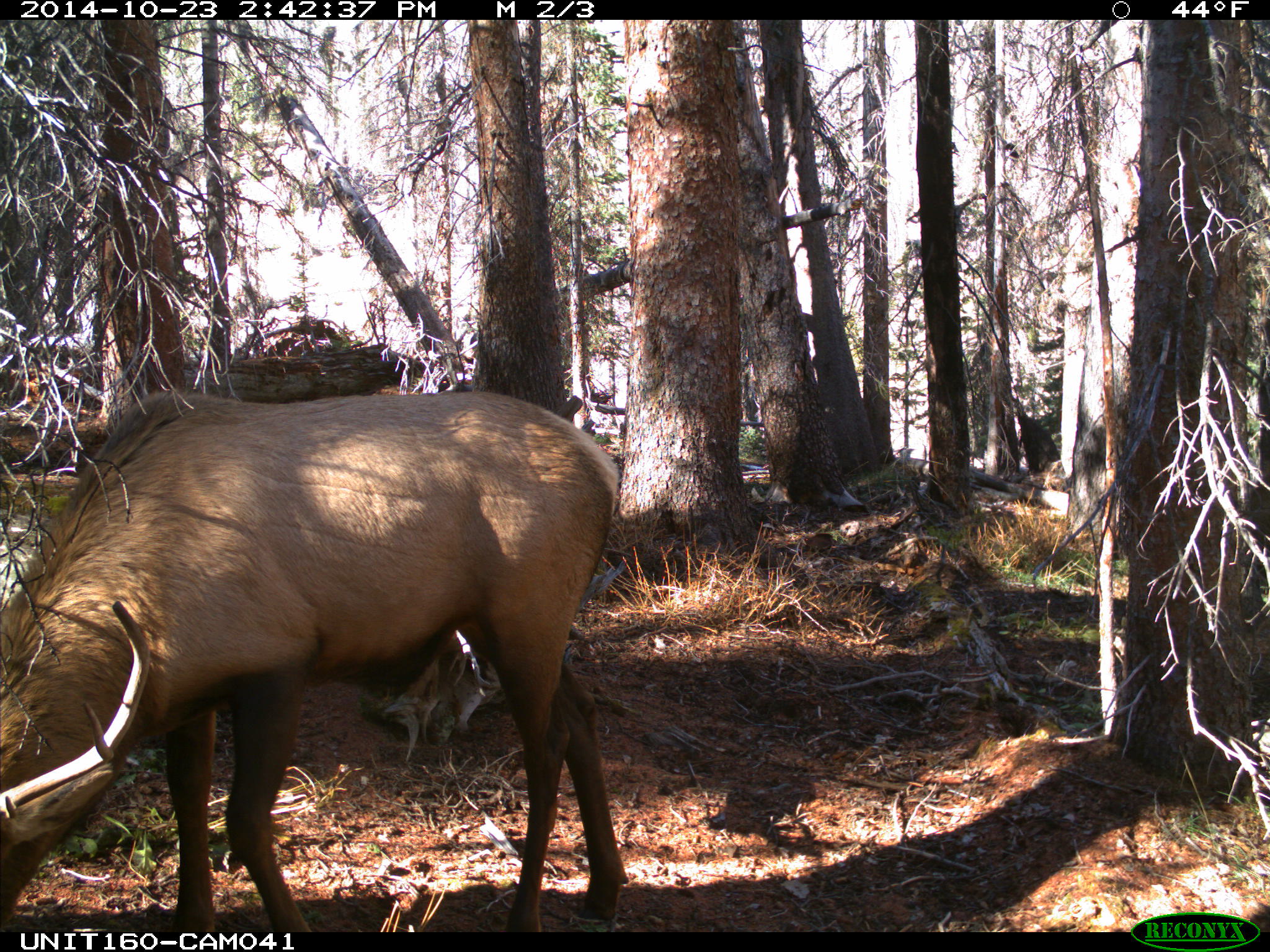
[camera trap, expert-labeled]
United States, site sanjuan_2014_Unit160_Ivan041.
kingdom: Animalia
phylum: Chordata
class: Mammalia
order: Artiodactyla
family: Cervidae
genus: Cervus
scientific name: Cervus elaphus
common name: red deer